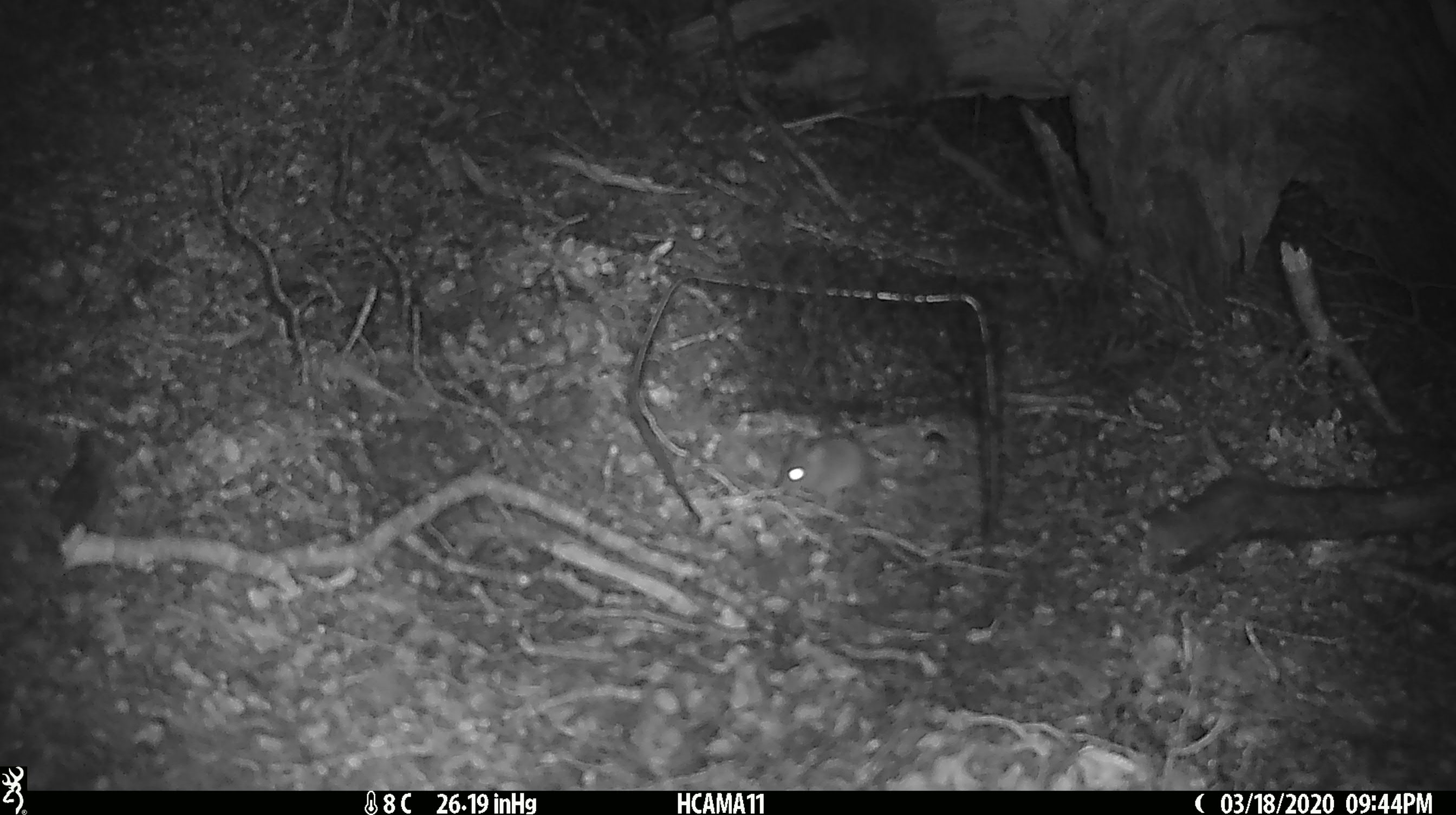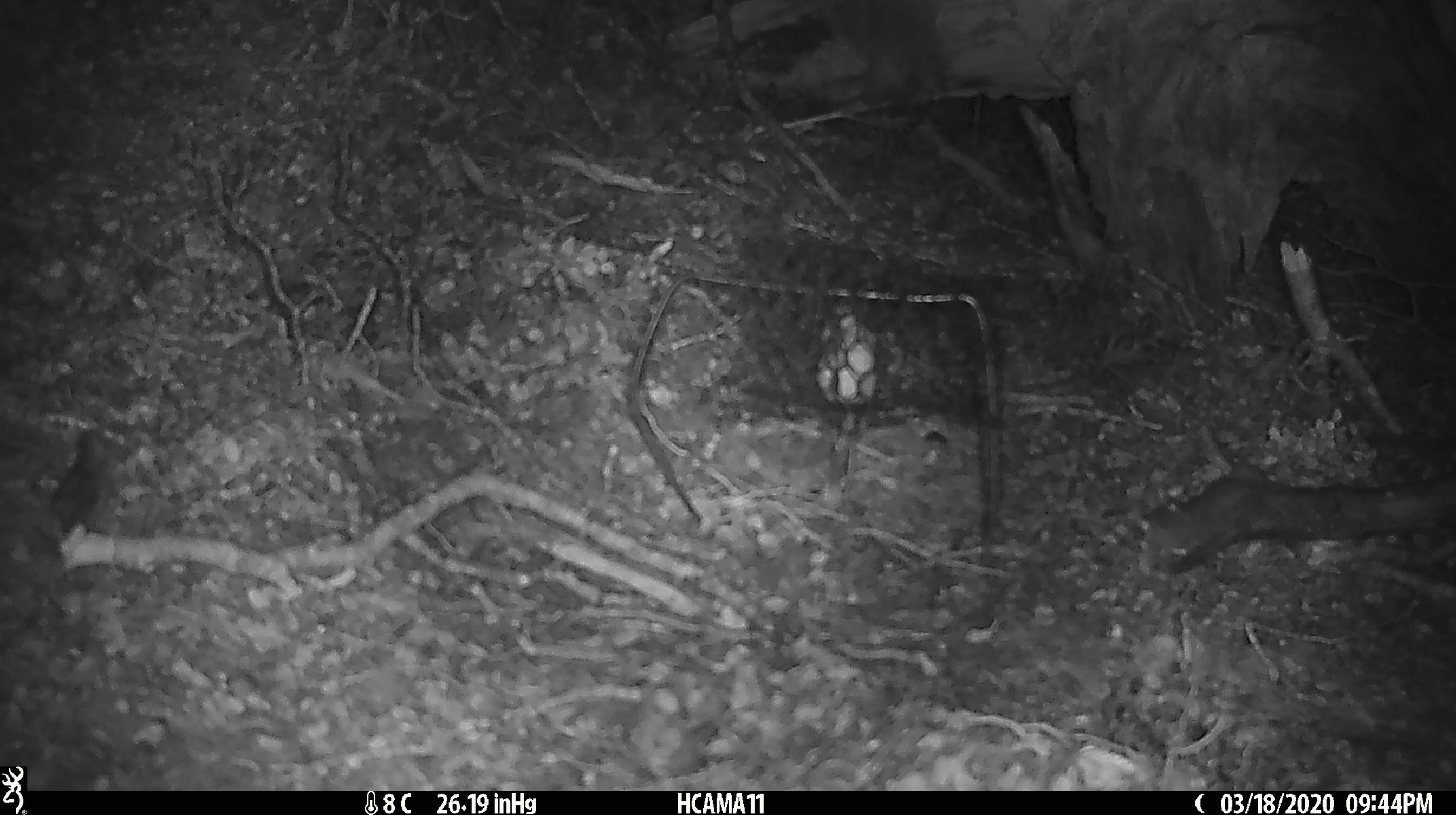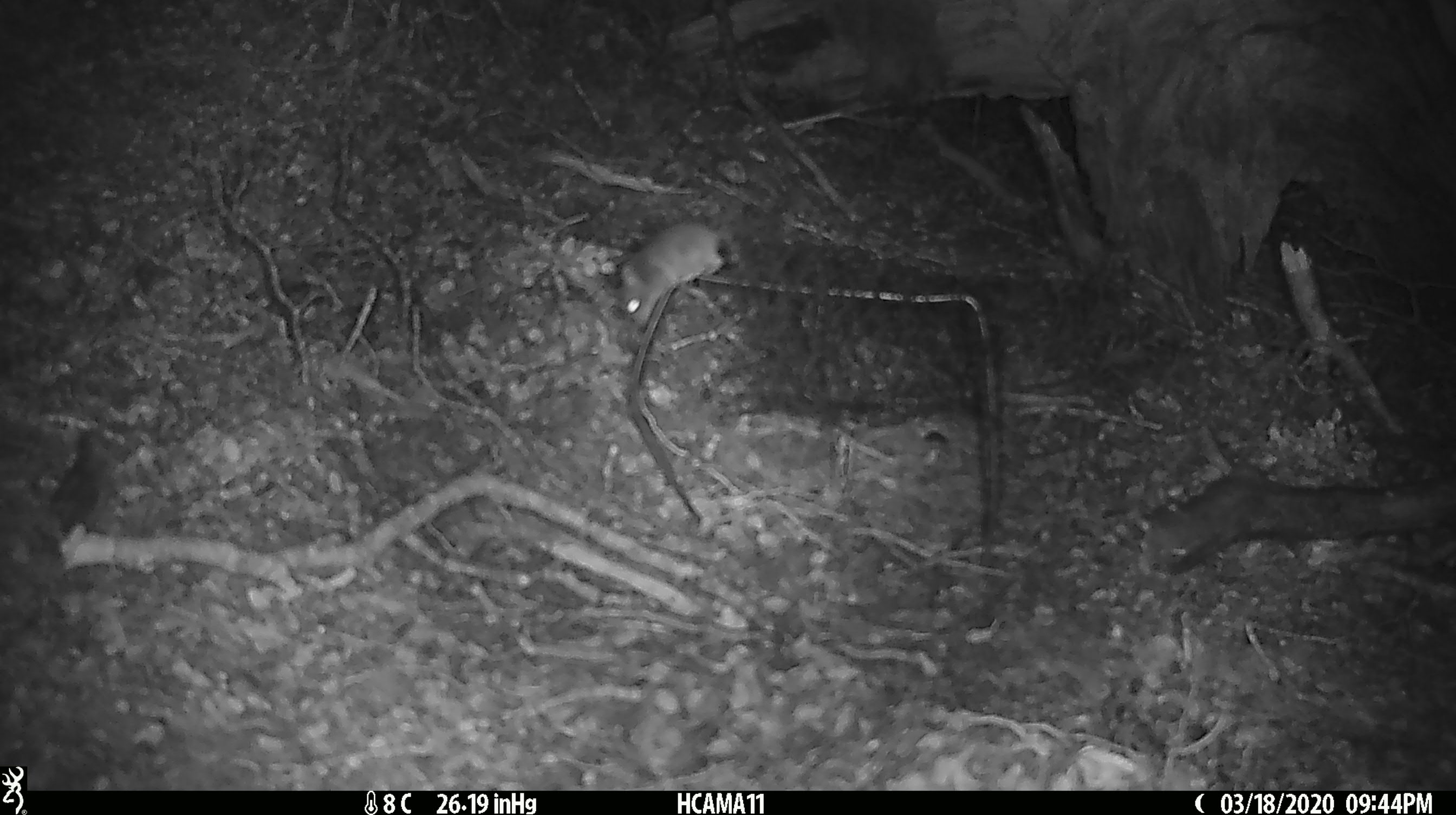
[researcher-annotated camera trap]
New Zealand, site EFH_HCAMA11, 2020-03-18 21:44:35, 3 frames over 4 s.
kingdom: Animalia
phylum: Chordata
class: Mammalia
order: Rodentia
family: Muridae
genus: Mus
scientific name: Mus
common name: mouse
Mouse (Mus).